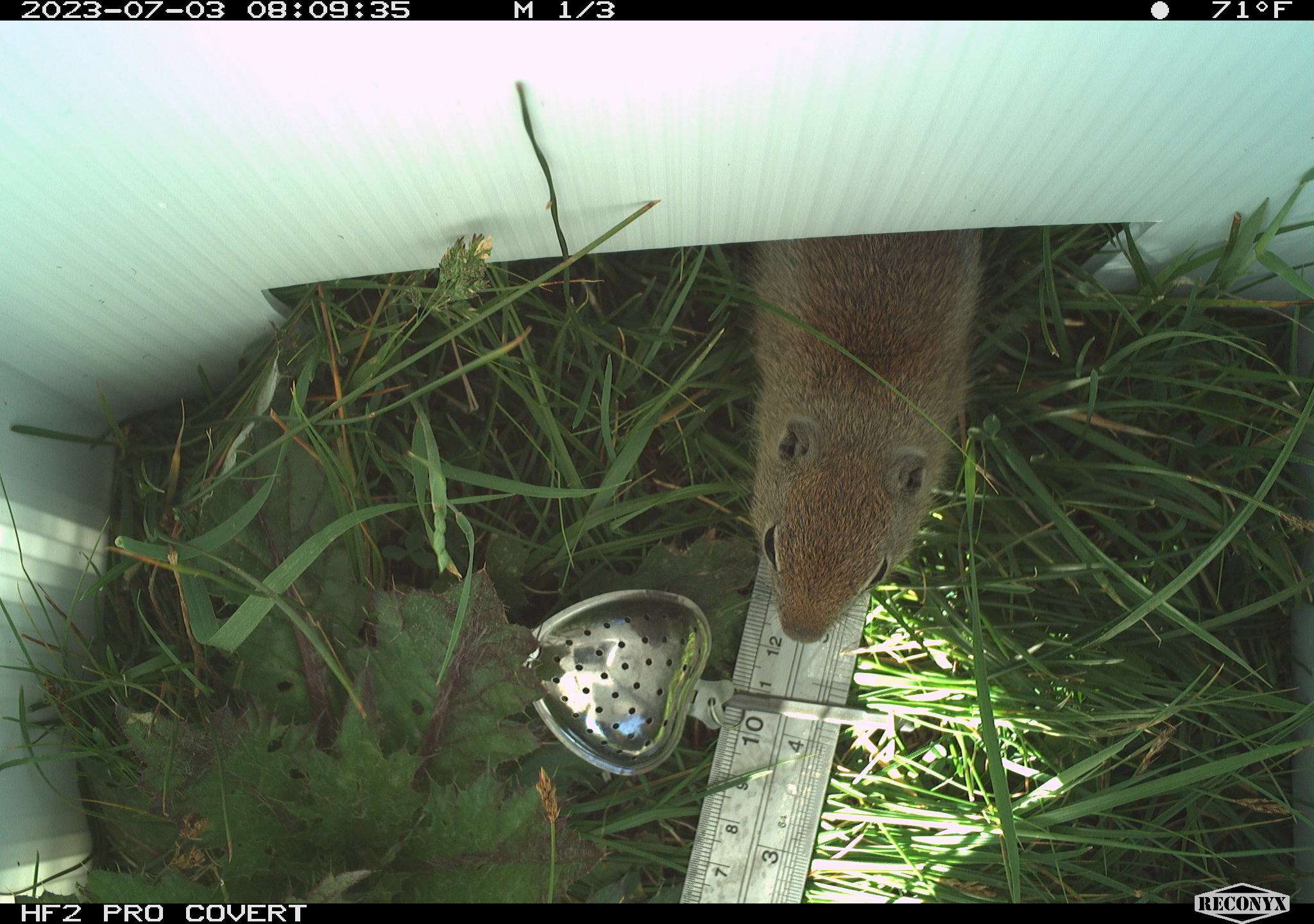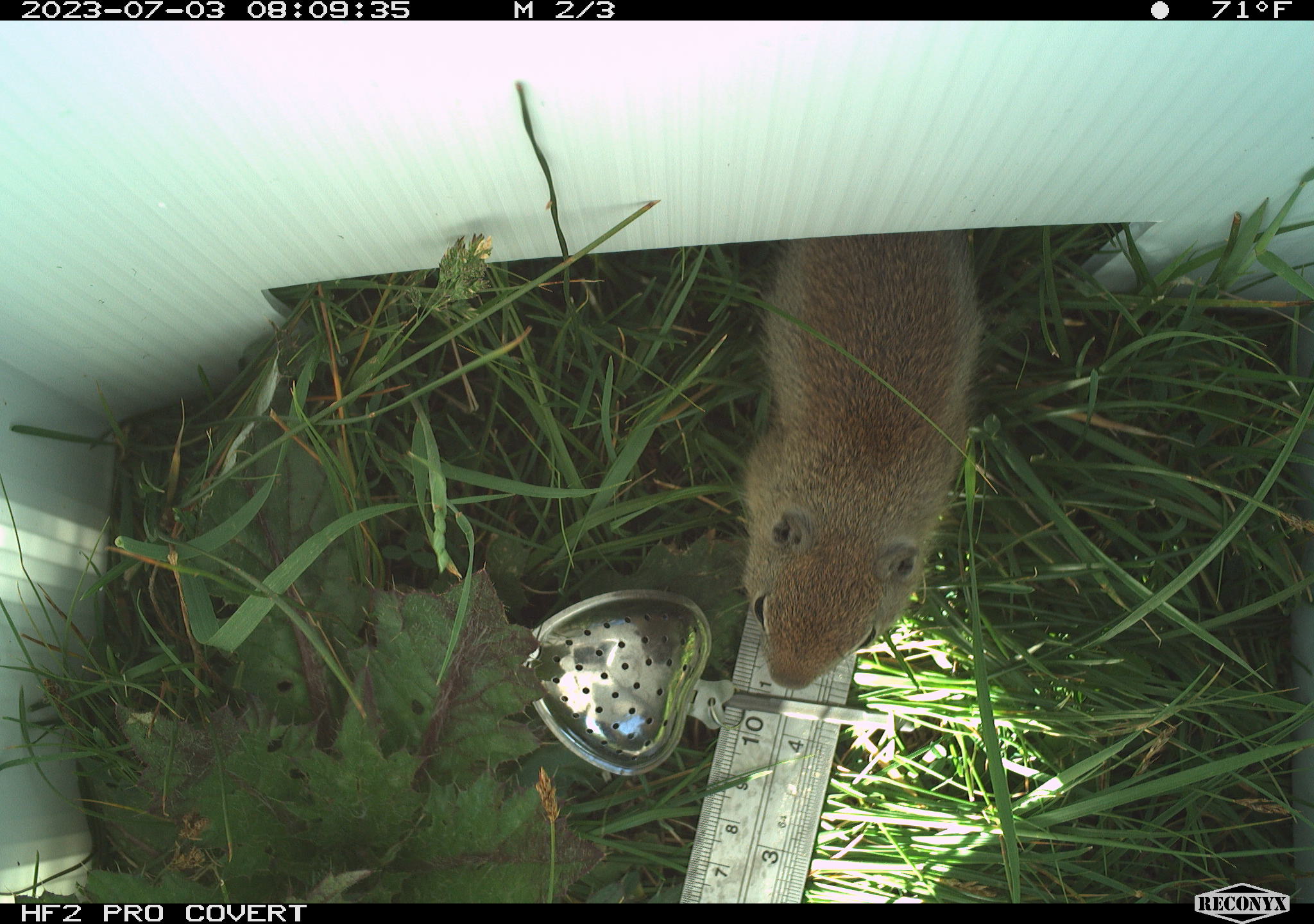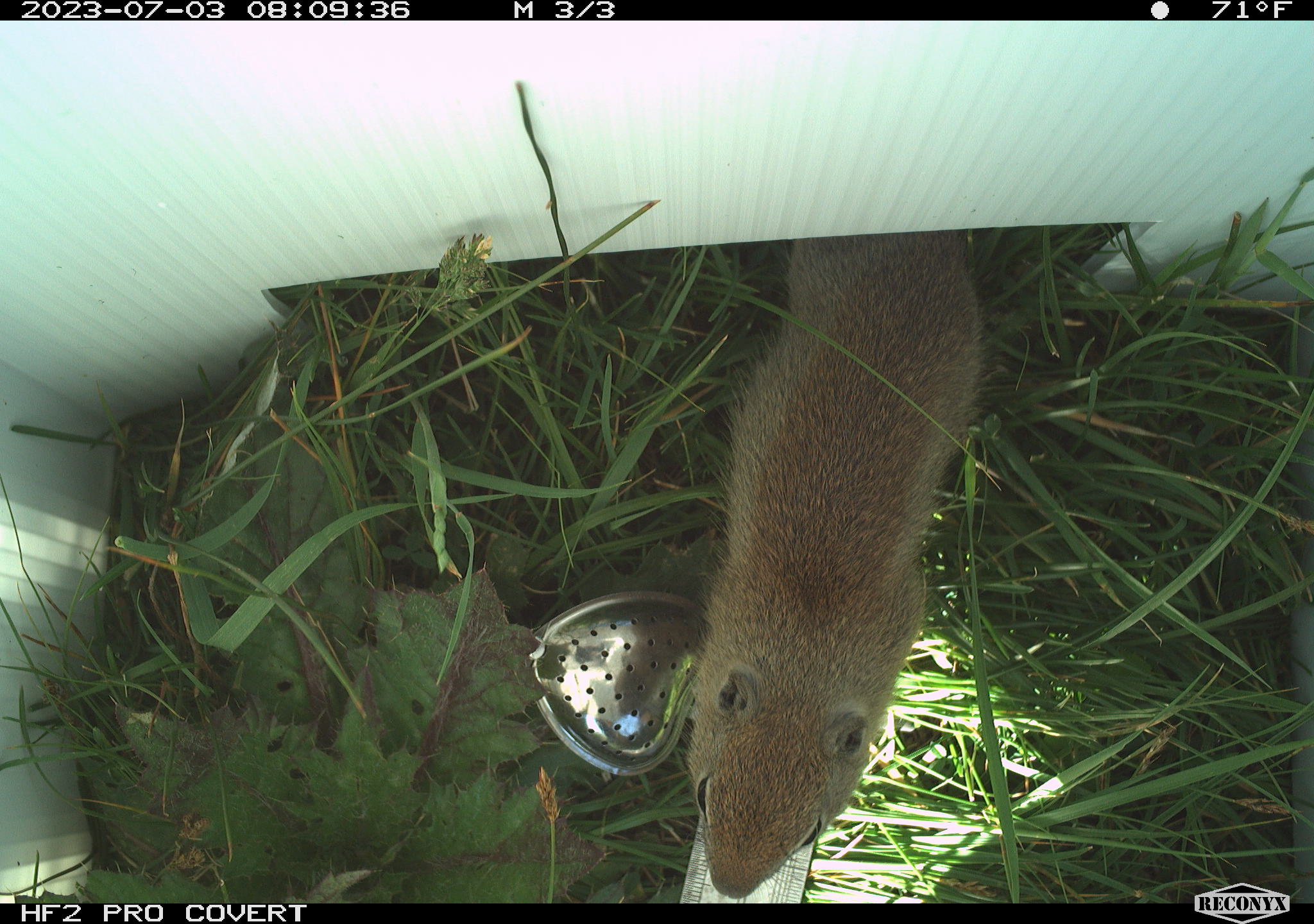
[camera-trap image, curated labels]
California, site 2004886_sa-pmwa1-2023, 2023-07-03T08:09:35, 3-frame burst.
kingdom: Animalia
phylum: Chordata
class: Mammalia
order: Rodentia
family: Sciuridae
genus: Urocitellus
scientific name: Urocitellus beldingi beldingi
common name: belding's ground squirrel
Belding's ground squirrel (Urocitellus beldingi beldingi).